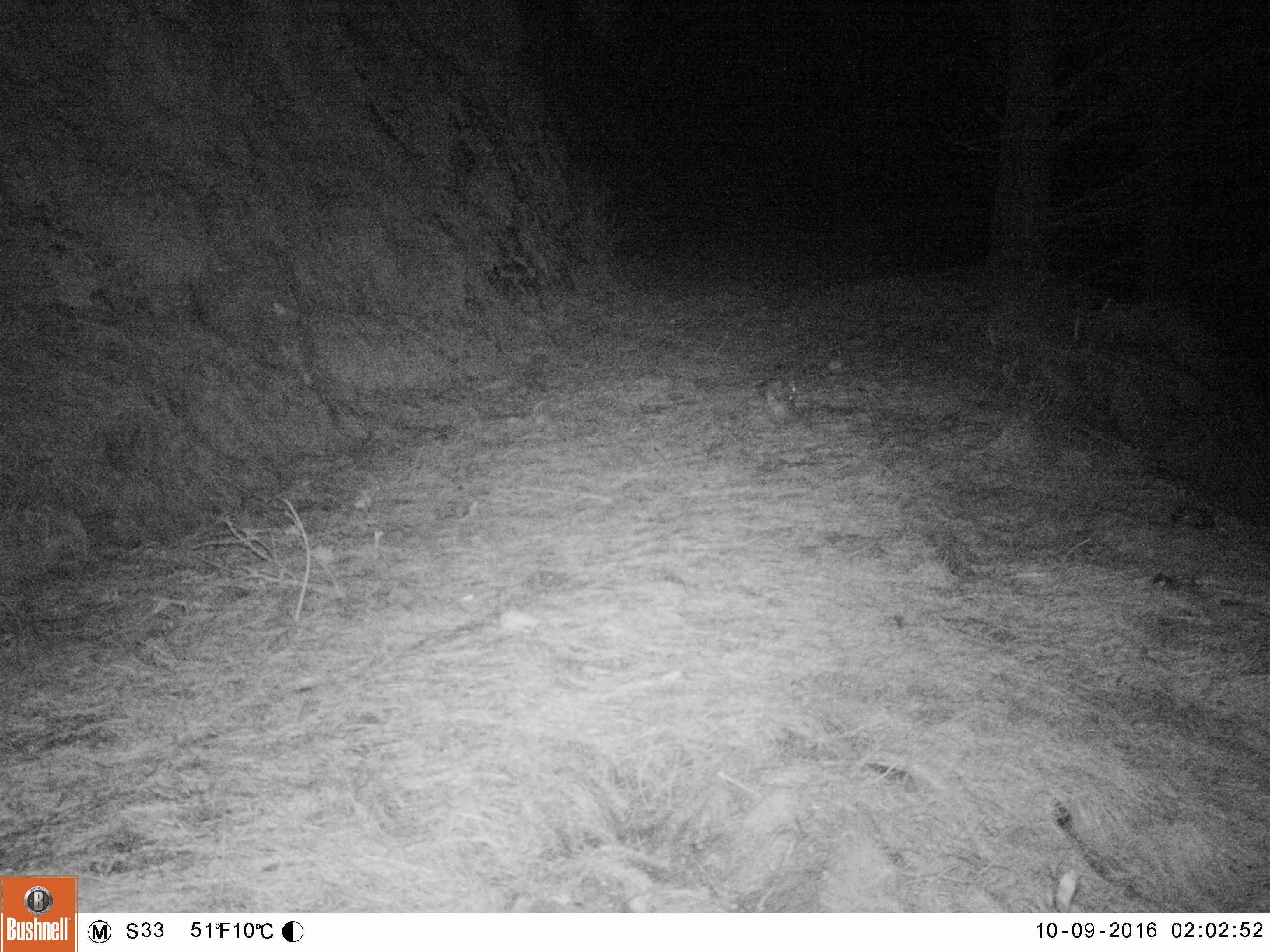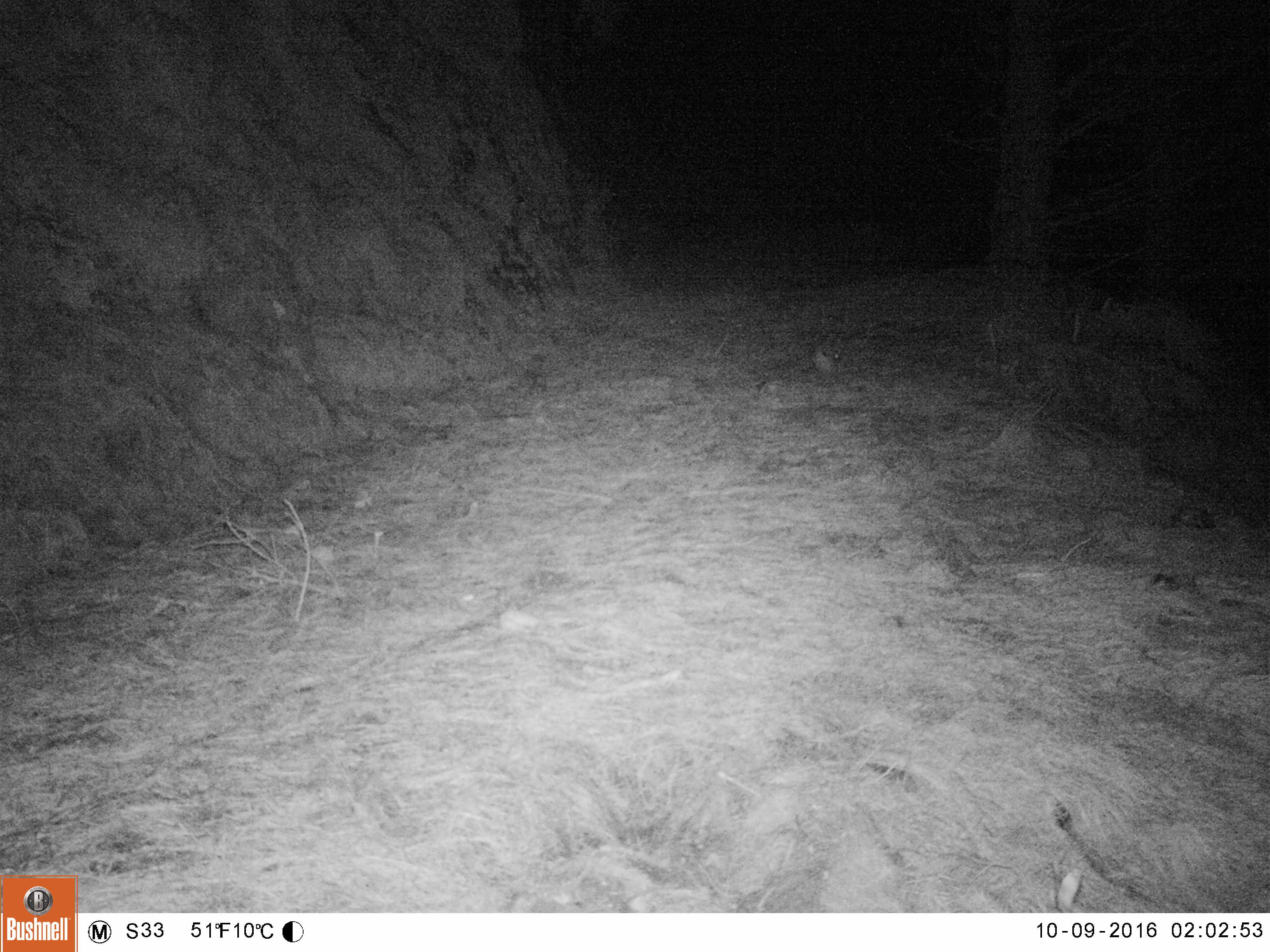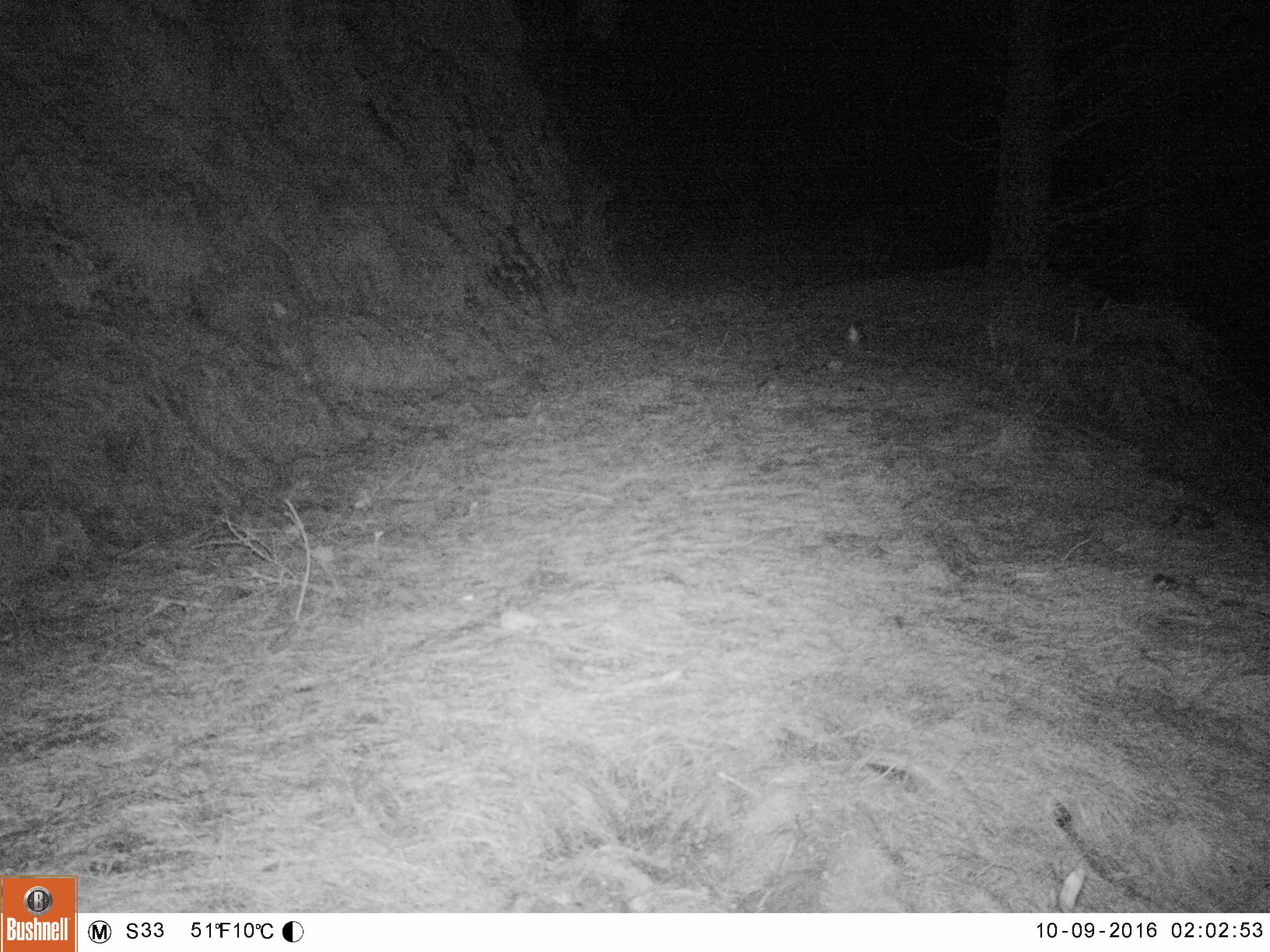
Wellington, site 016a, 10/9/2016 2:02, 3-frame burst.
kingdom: Animalia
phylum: Chordata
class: Mammalia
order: Lagomorpha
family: Leporidae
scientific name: Leporidae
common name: rabbit